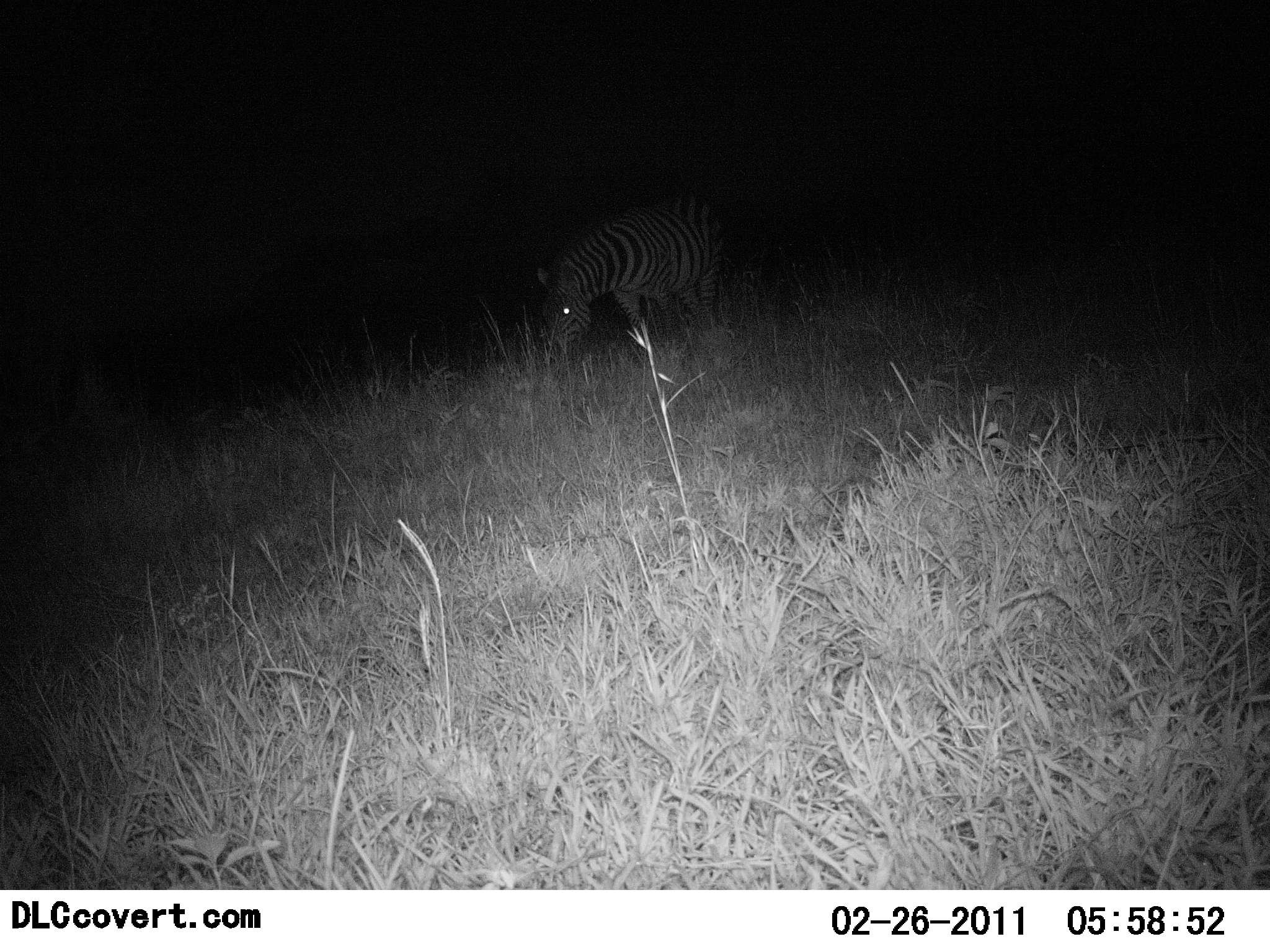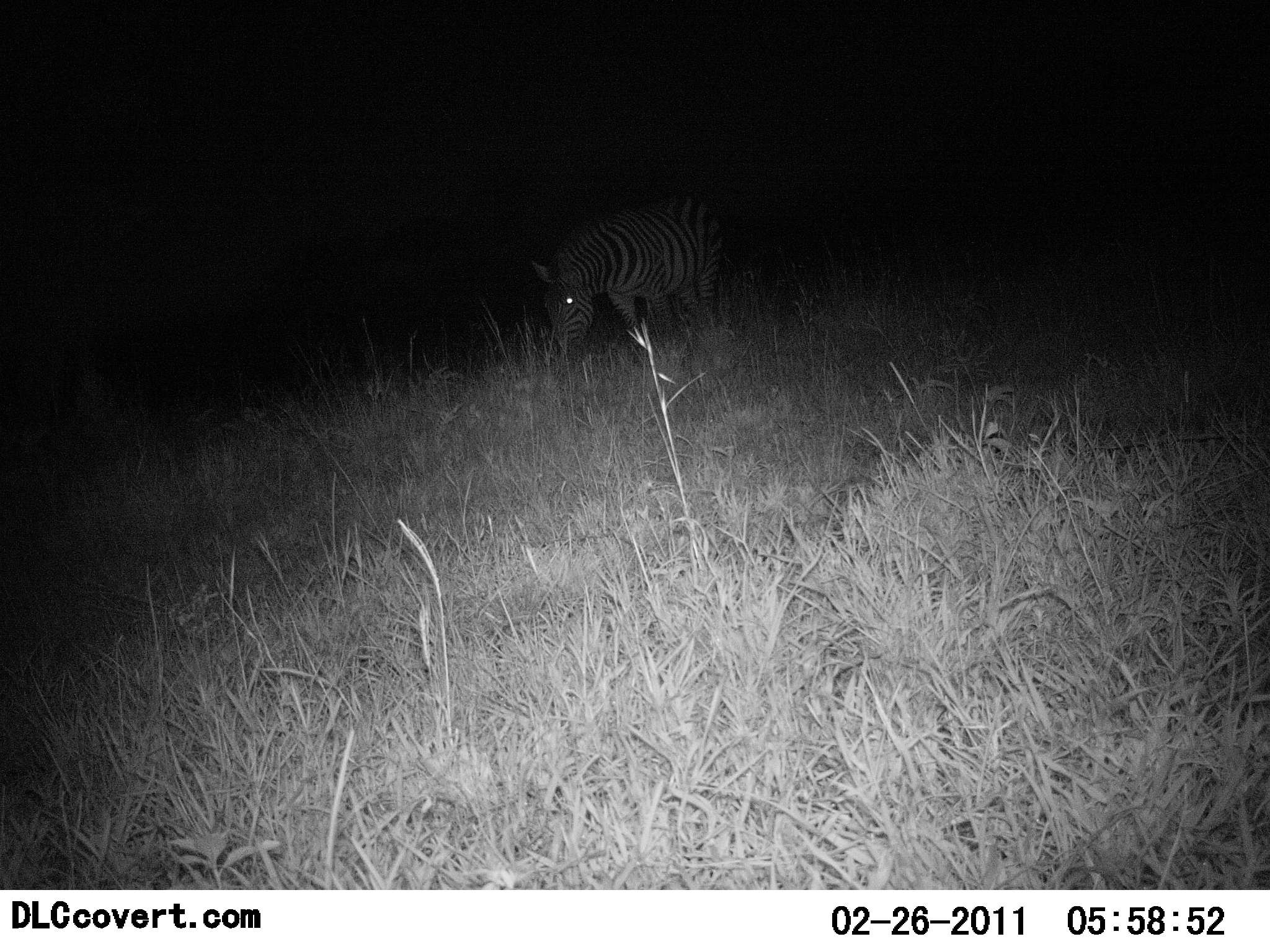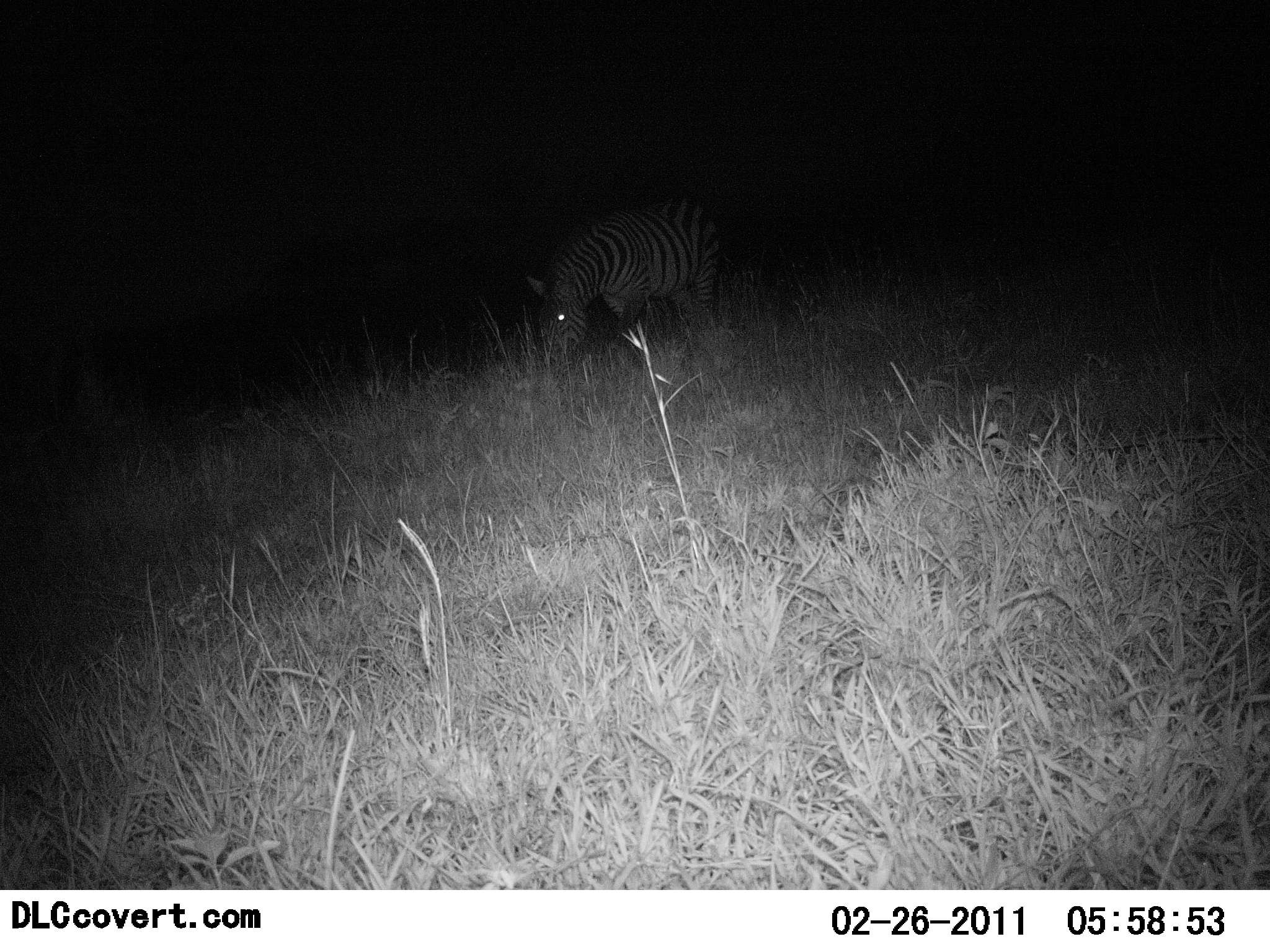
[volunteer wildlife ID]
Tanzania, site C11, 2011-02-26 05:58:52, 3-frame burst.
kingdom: Animalia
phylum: Chordata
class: Mammalia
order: Perissodactyla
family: Equidae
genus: Equus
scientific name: Equus quagga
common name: plains zebra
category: zebra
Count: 1.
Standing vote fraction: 36%.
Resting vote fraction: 0%.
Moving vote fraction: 0%.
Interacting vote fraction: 0%.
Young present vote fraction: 0%.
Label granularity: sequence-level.